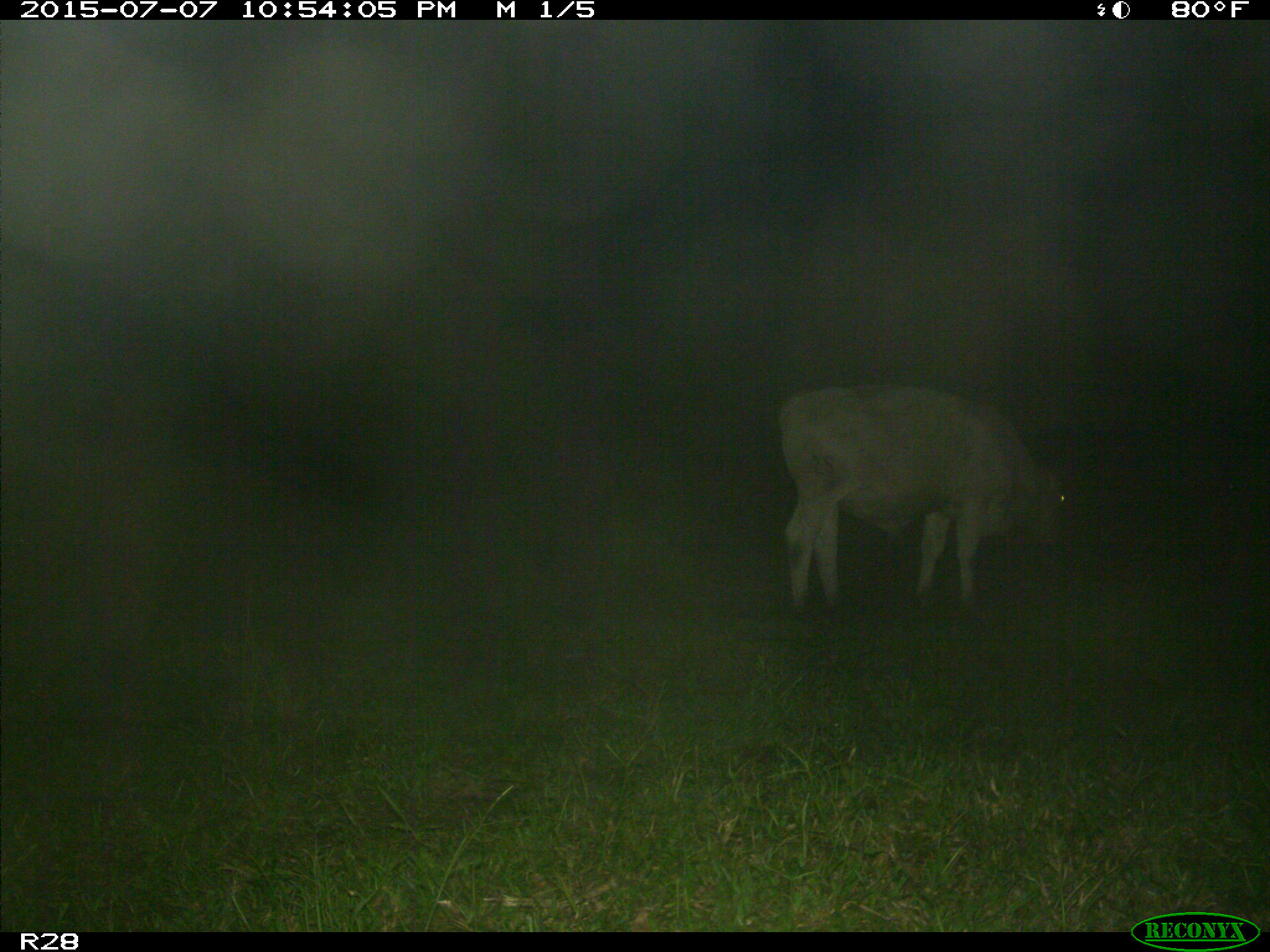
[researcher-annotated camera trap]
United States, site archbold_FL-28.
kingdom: Animalia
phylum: Chordata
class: Mammalia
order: Artiodactyla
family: Bovidae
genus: Bos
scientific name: Bos taurus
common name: domestic cow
Bos taurus (domestic cow).